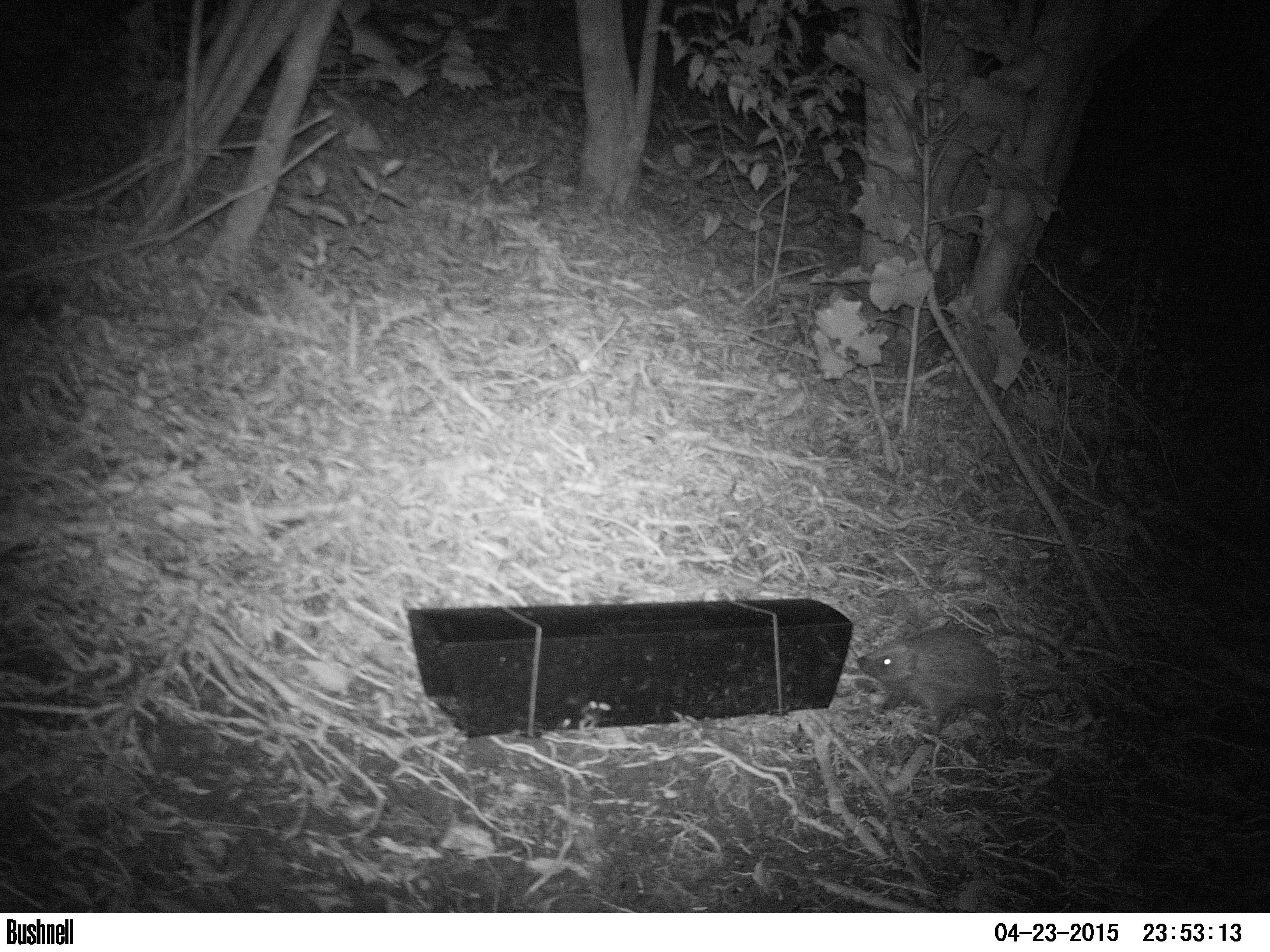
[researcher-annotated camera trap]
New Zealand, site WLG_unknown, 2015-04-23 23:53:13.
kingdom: Animalia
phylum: Chordata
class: Mammalia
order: Eulipotyphla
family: Erinaceidae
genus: Erinaceus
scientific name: Erinaceus europaeus europaeus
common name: european hedgehog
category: hedgehog